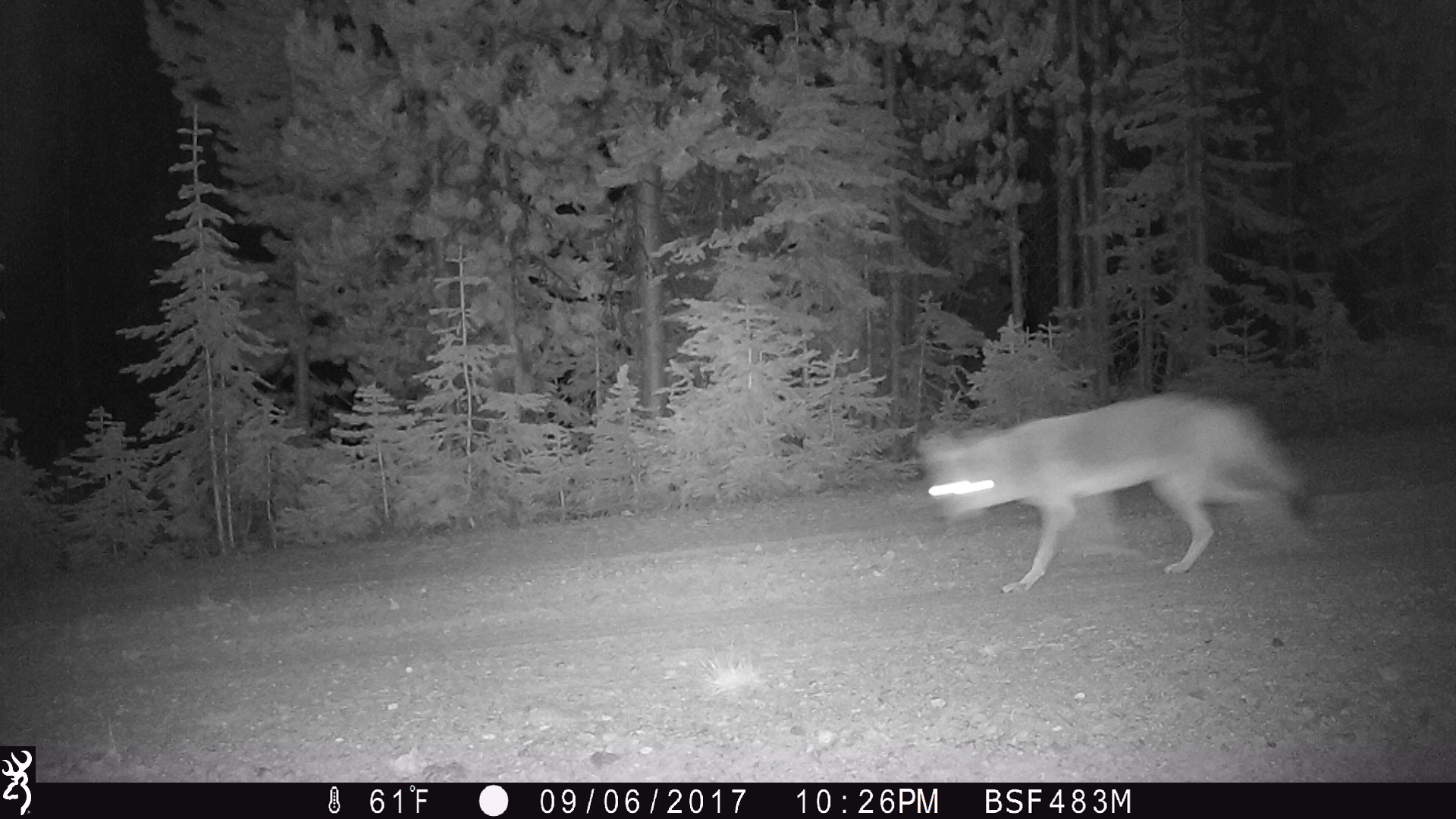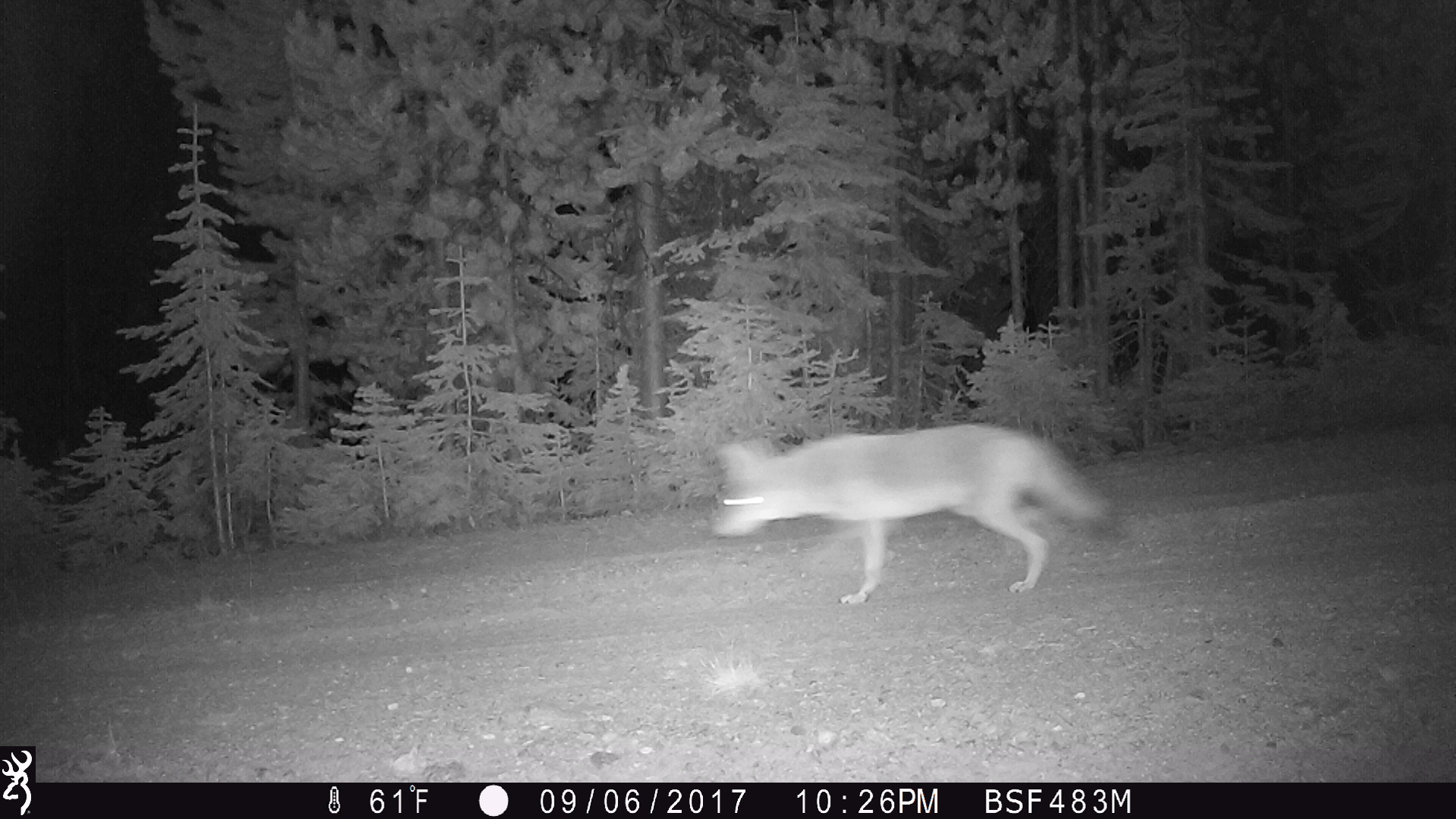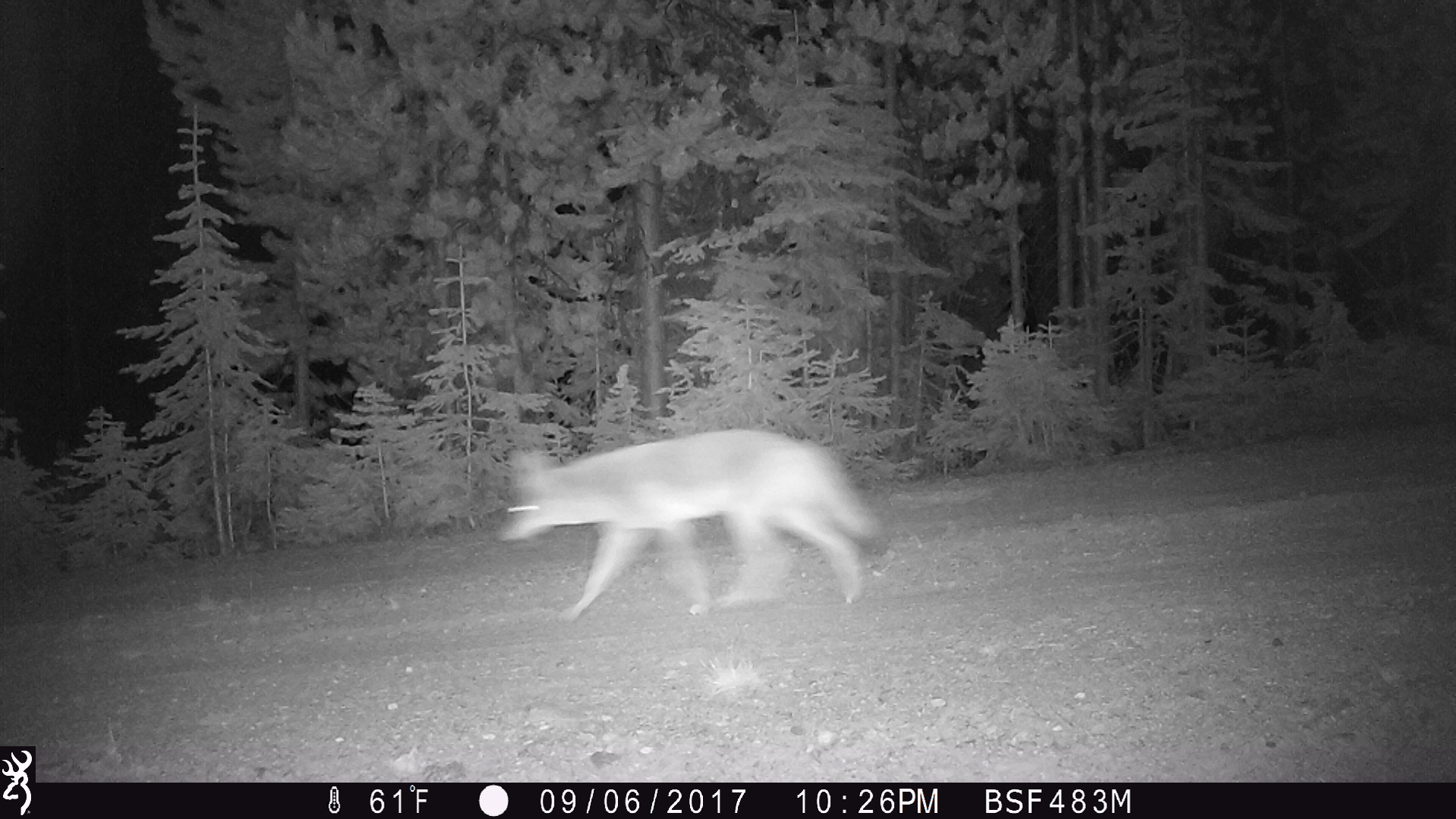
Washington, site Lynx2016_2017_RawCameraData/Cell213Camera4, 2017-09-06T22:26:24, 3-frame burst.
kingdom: Animalia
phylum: Chordata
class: Mammalia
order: Carnivora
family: Canidae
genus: Canis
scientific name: Canis latrans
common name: coyote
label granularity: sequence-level